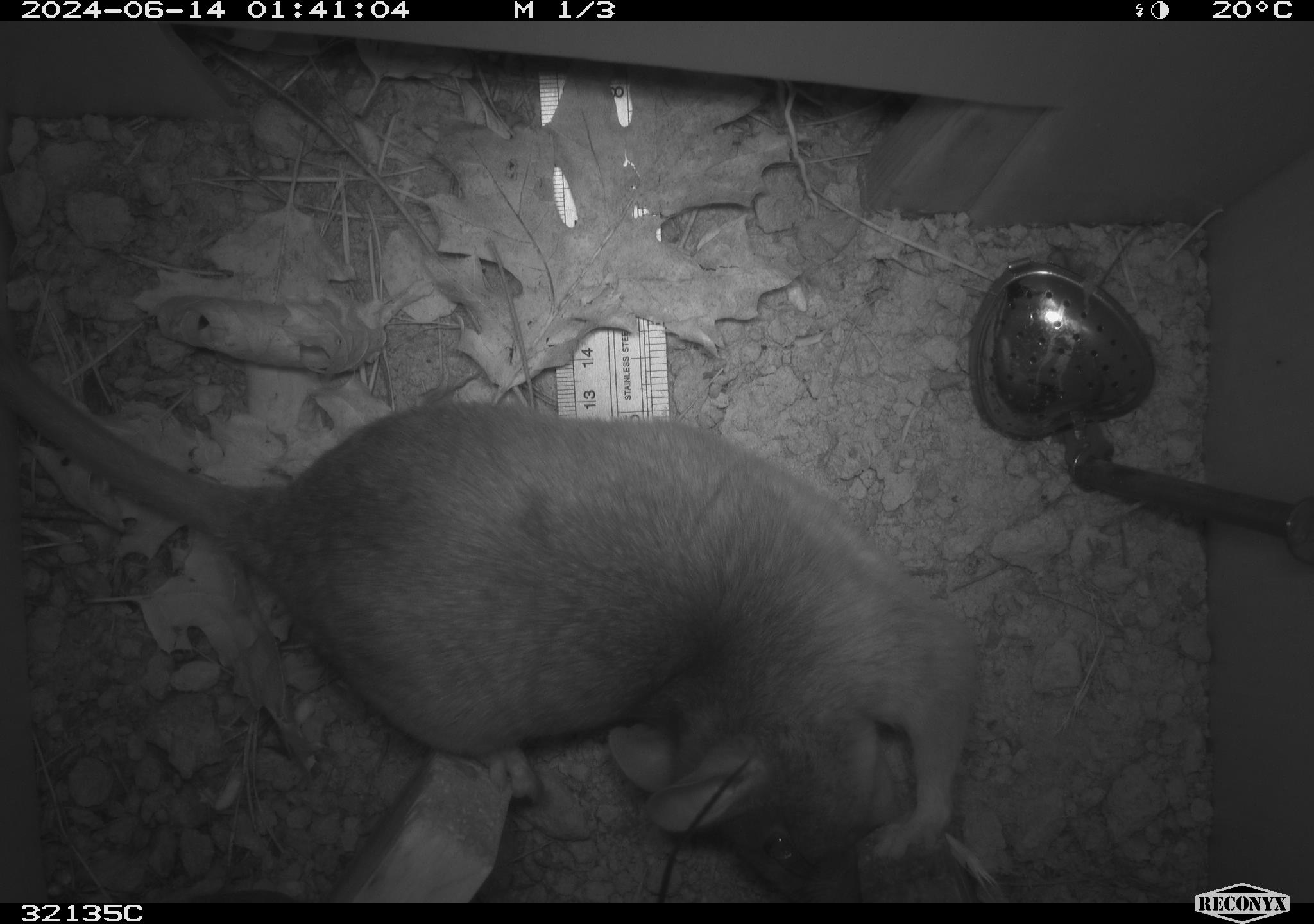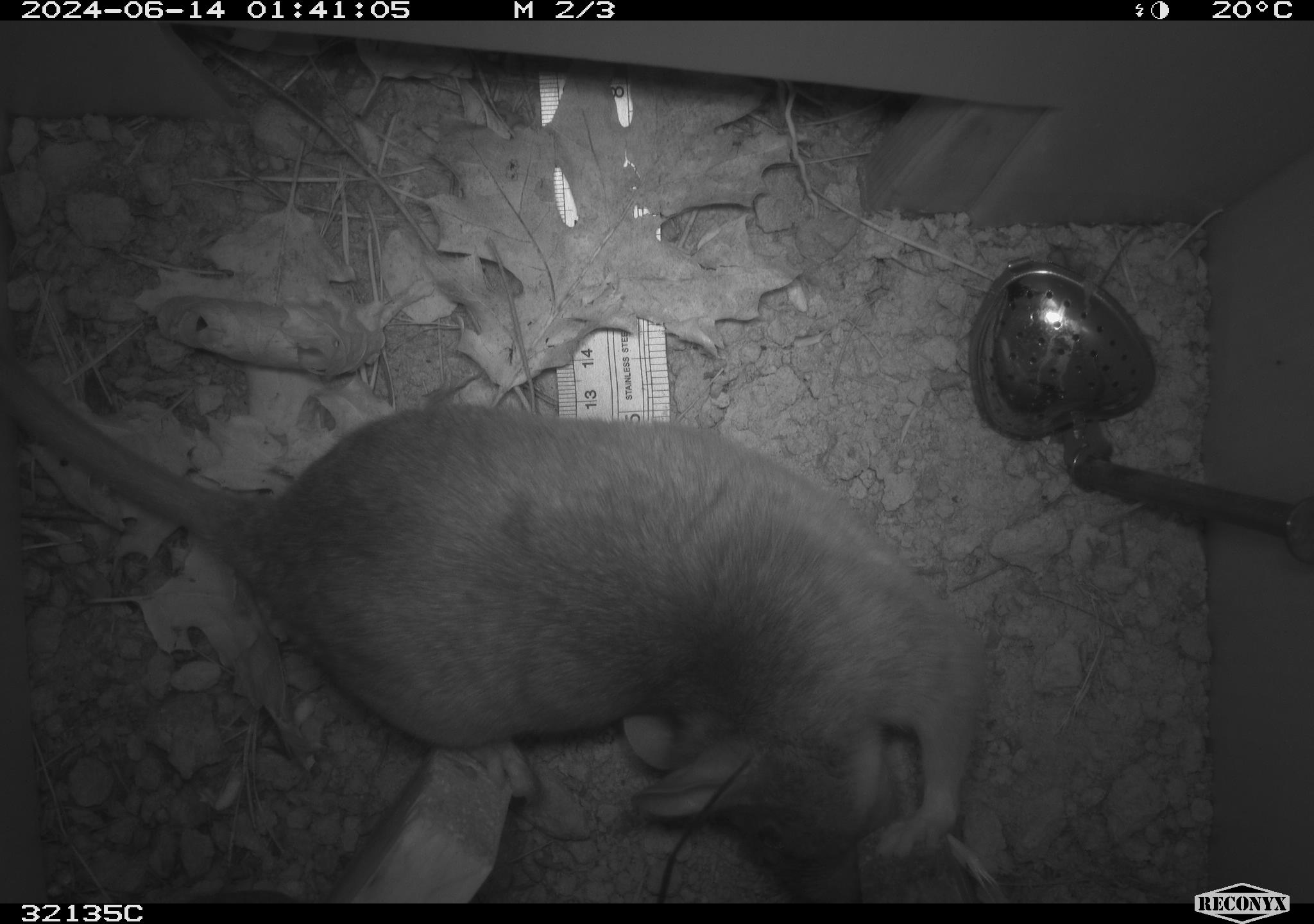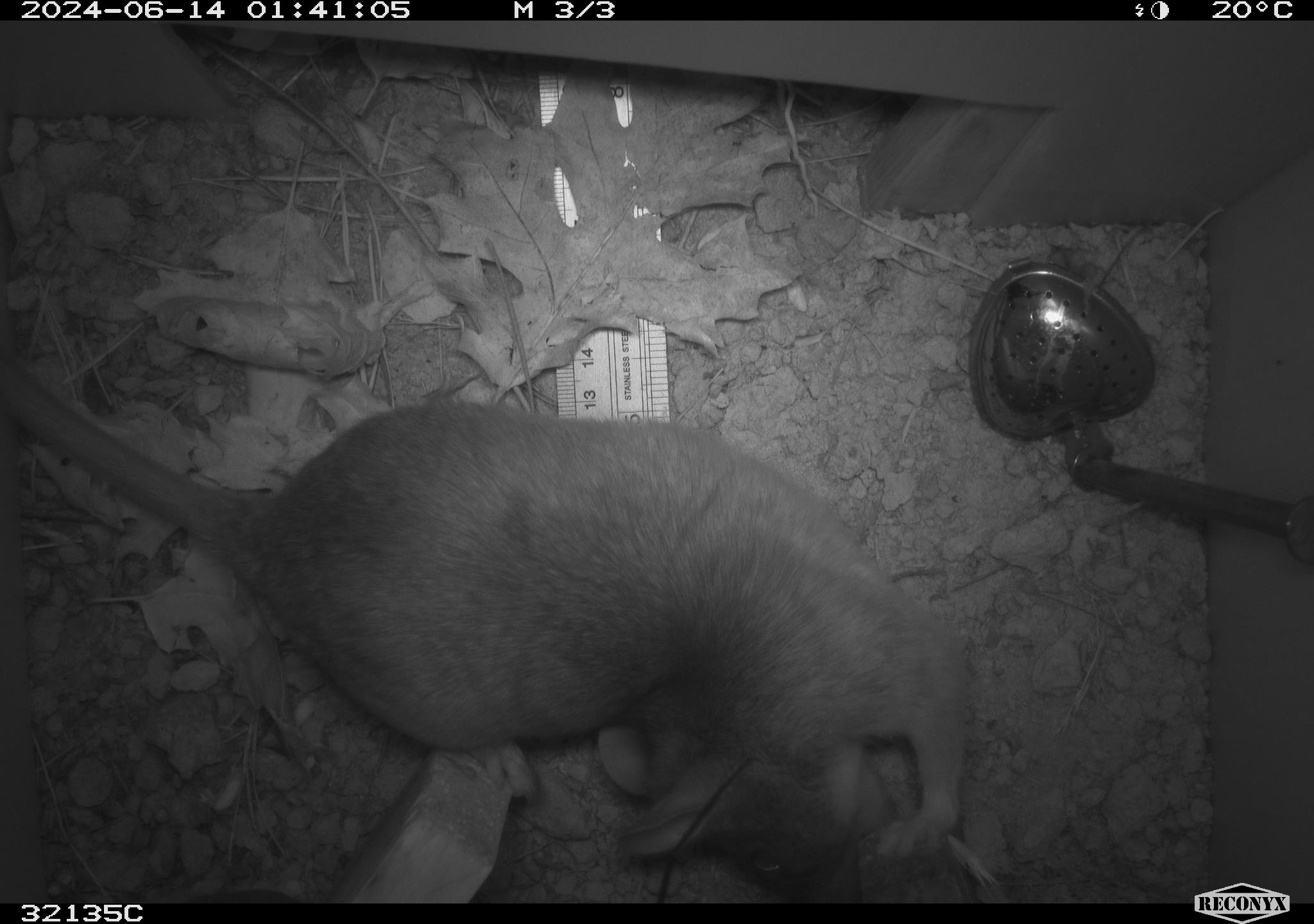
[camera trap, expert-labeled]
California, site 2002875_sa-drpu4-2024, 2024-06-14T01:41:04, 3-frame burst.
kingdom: Animalia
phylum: Chordata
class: Mammalia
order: Rodentia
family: Cricetidae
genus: Neotoma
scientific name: Neotoma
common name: pack rat or woodrat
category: neotoma species